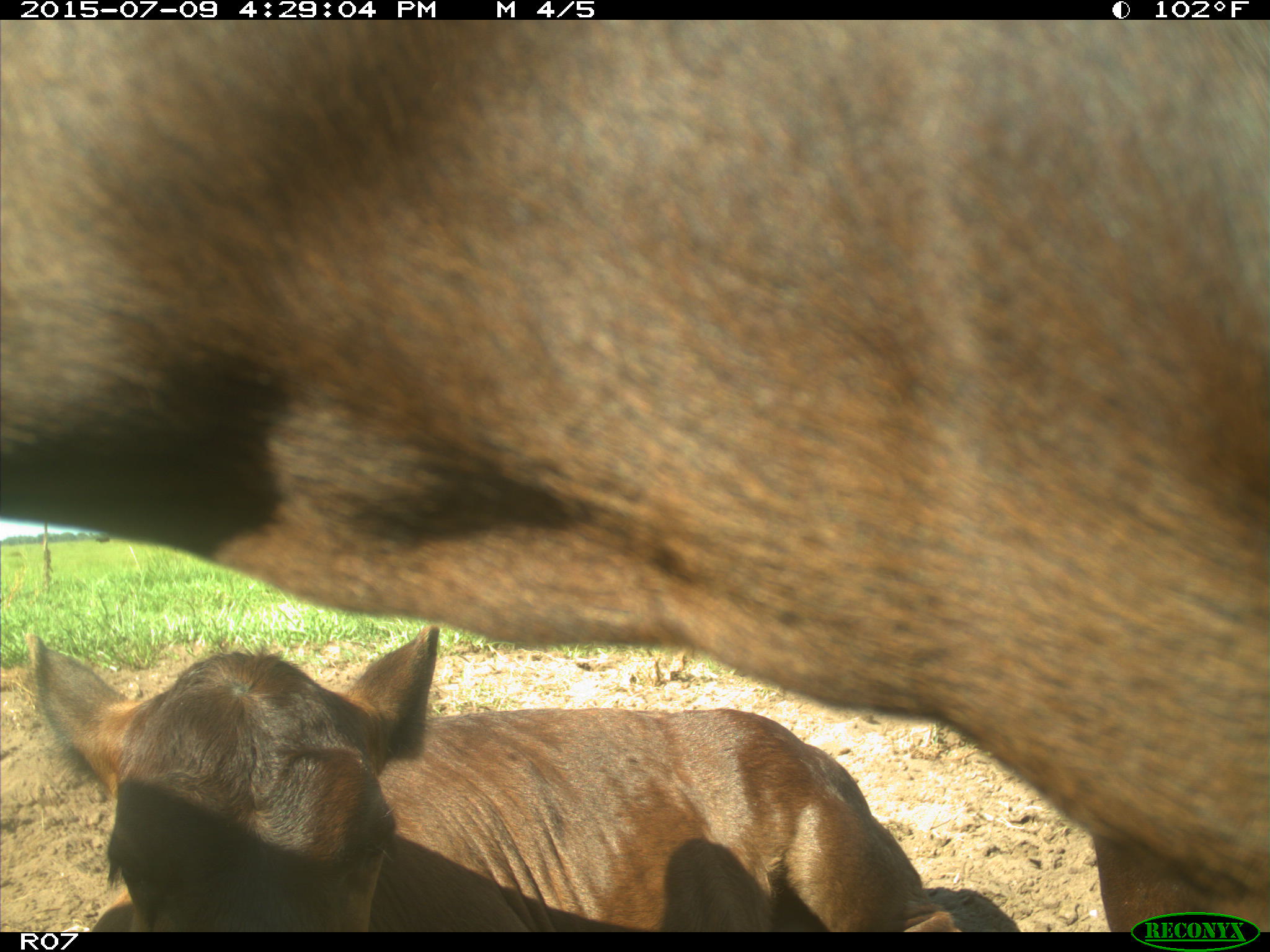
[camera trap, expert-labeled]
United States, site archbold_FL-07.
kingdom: Animalia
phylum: Chordata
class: Mammalia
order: Artiodactyla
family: Bovidae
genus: Bos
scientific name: Bos taurus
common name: domestic cow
Bos taurus (domestic cow).